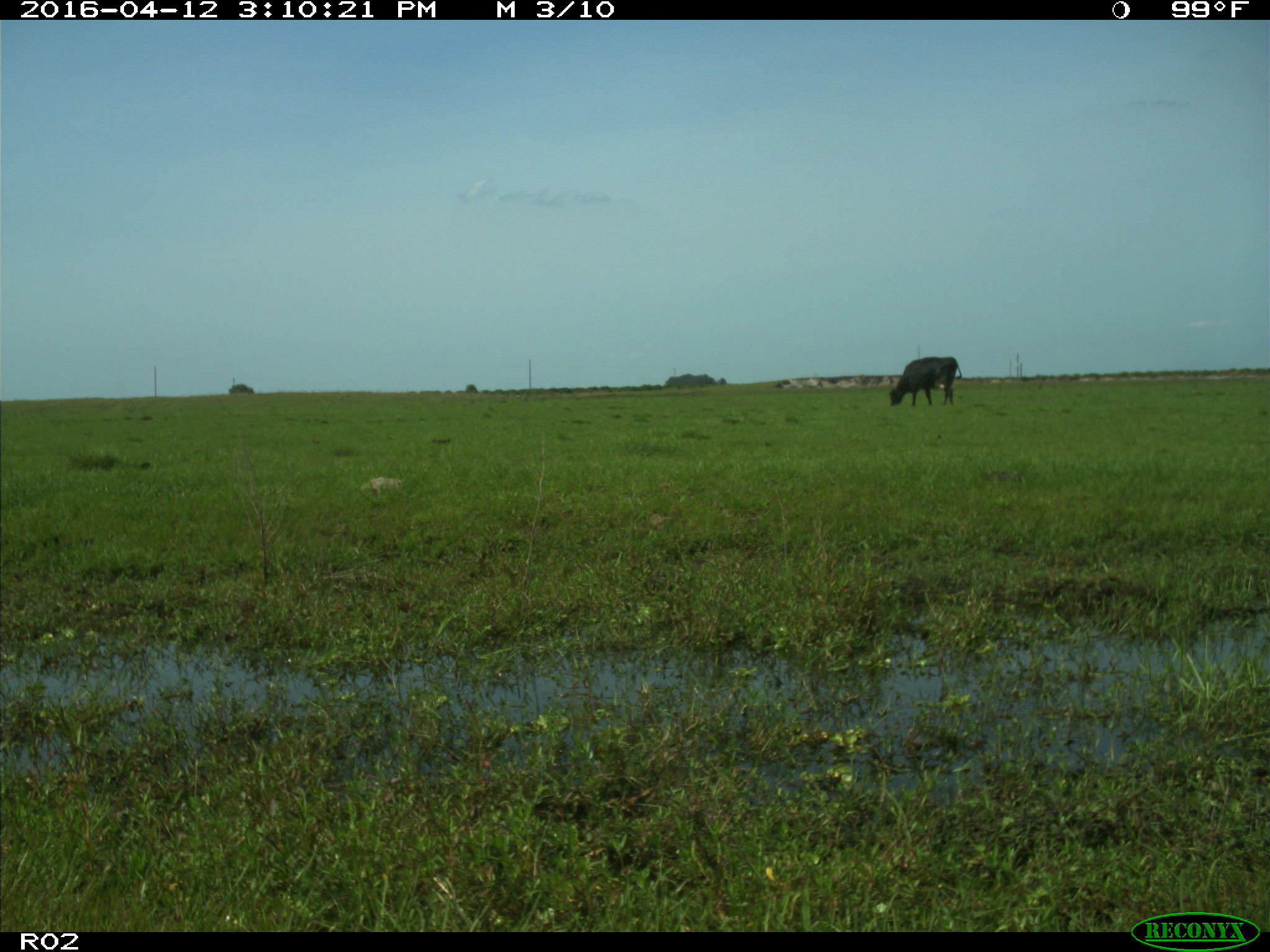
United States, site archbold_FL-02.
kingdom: Animalia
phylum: Chordata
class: Mammalia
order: Artiodactyla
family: Bovidae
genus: Bos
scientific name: Bos taurus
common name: domestic cow